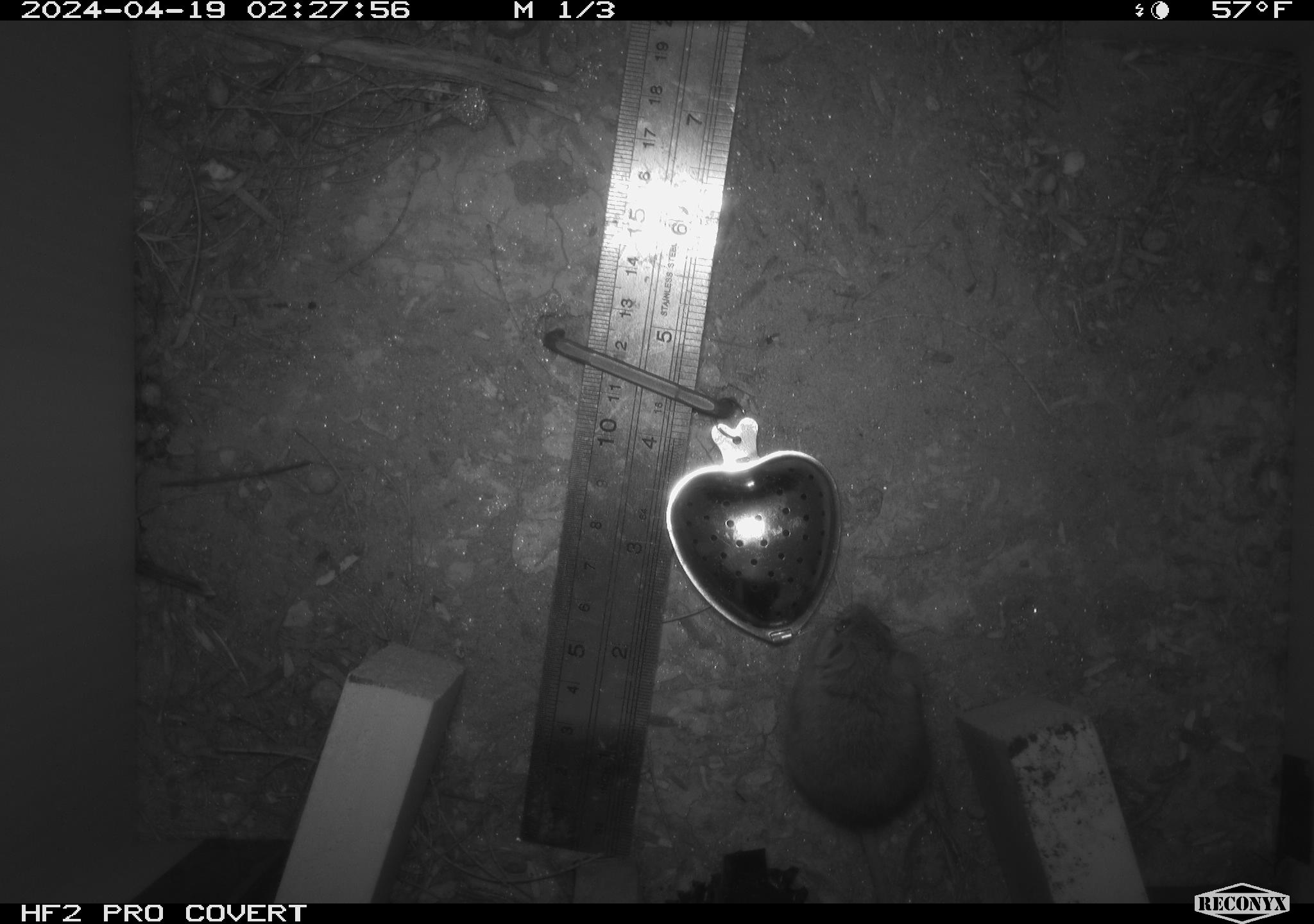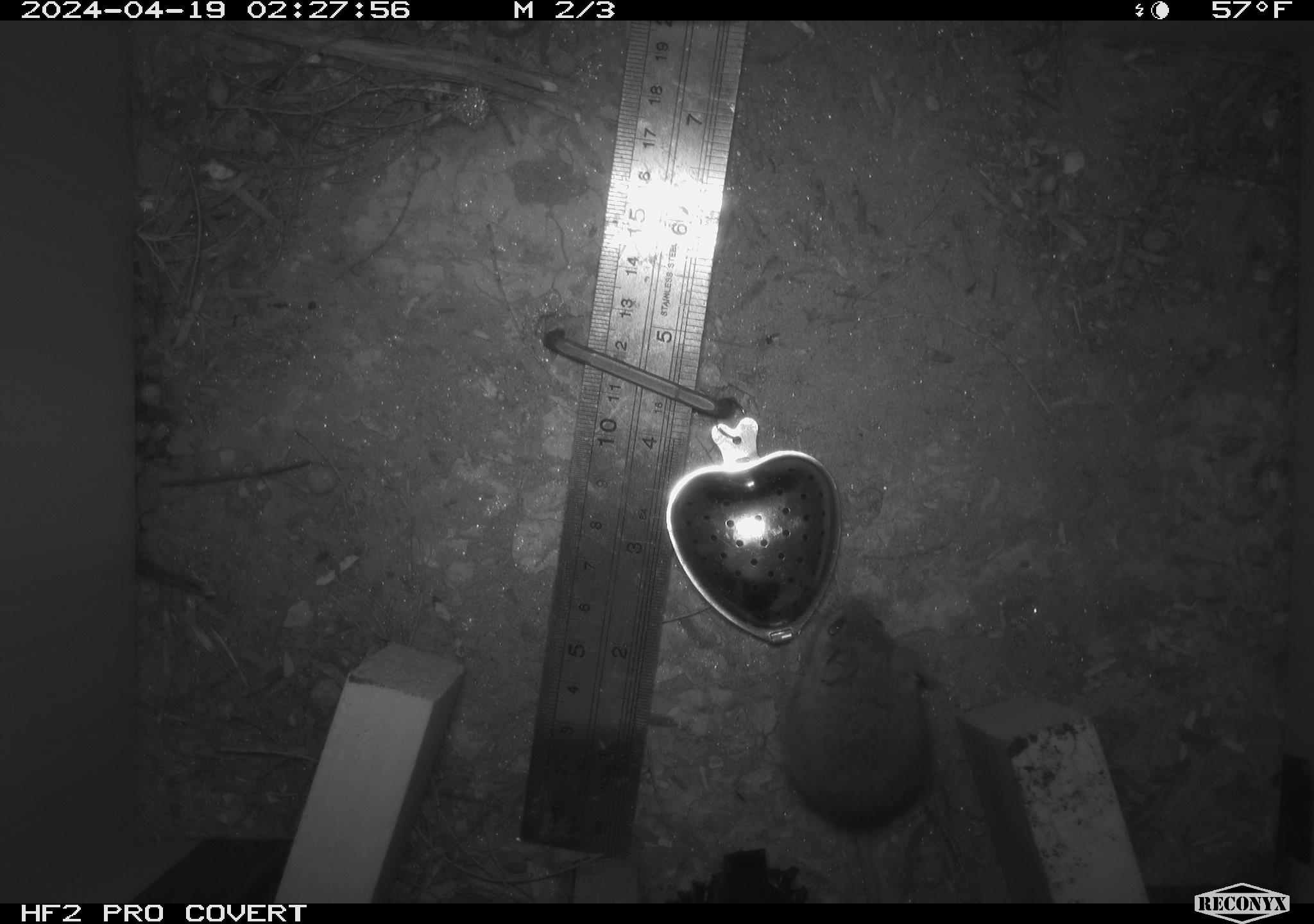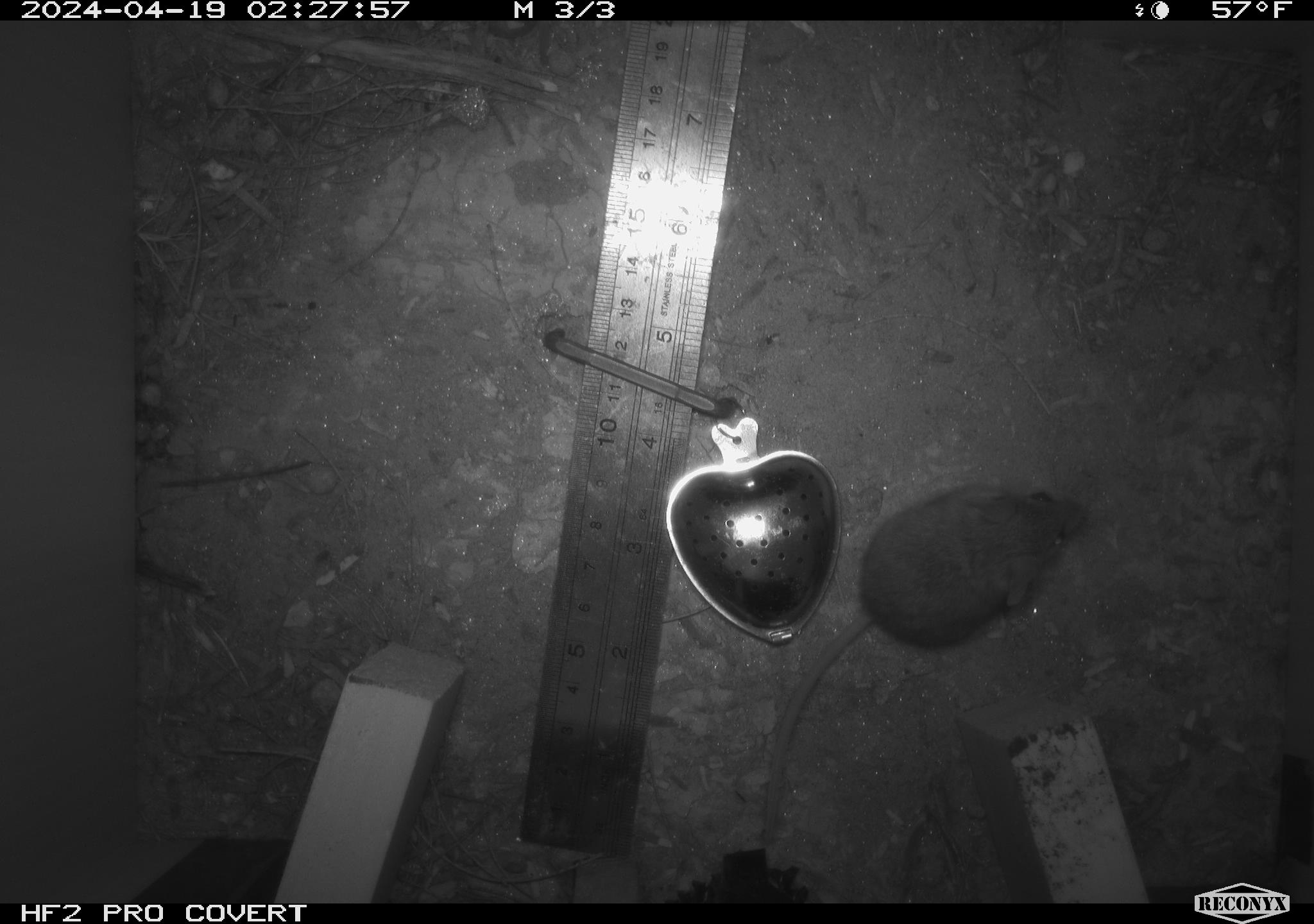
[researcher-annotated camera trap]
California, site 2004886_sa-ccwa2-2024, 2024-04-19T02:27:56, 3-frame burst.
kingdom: Animalia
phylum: Chordata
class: Mammalia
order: Rodentia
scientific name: Rodentia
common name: mouse species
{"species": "mouse species (Rodentia)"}